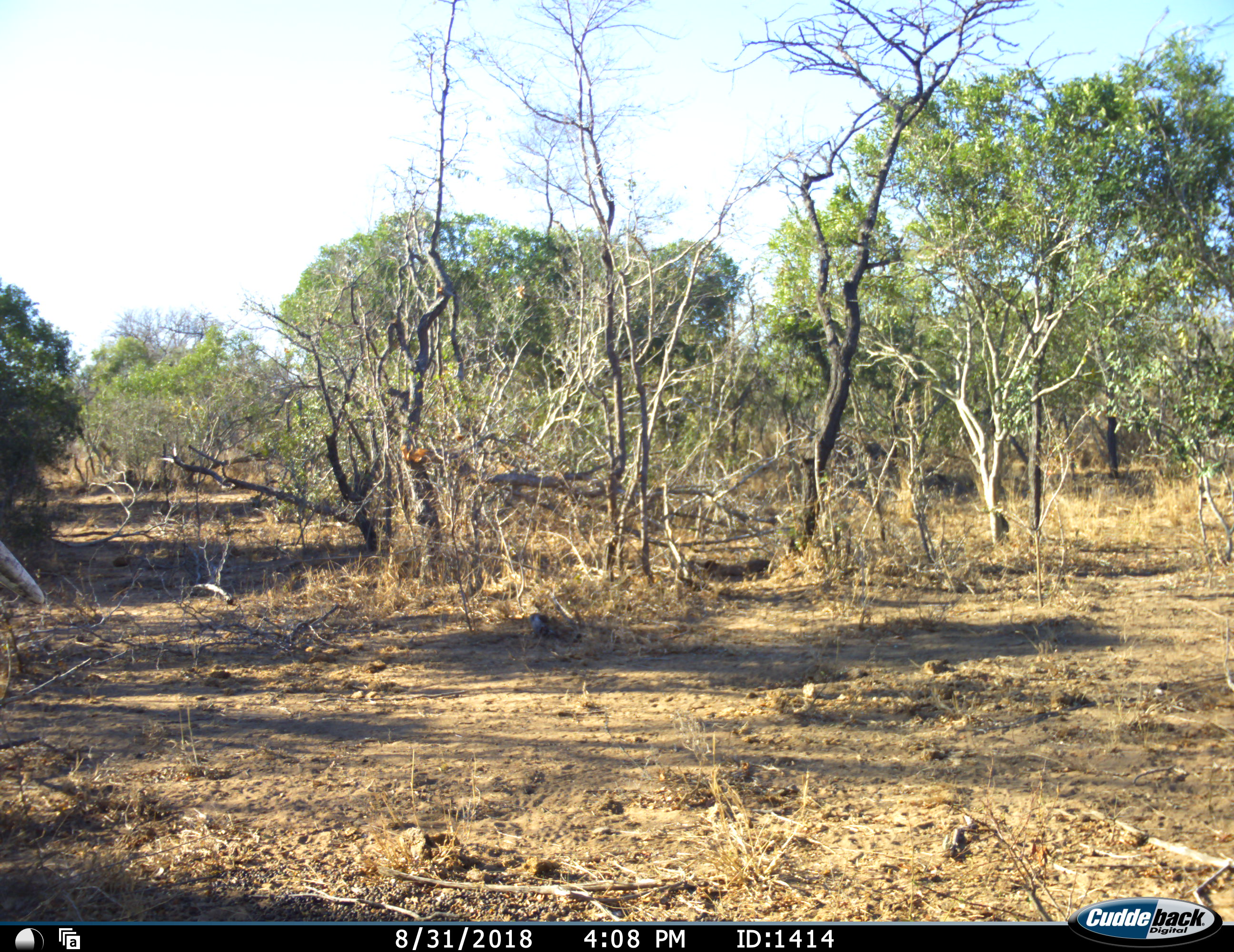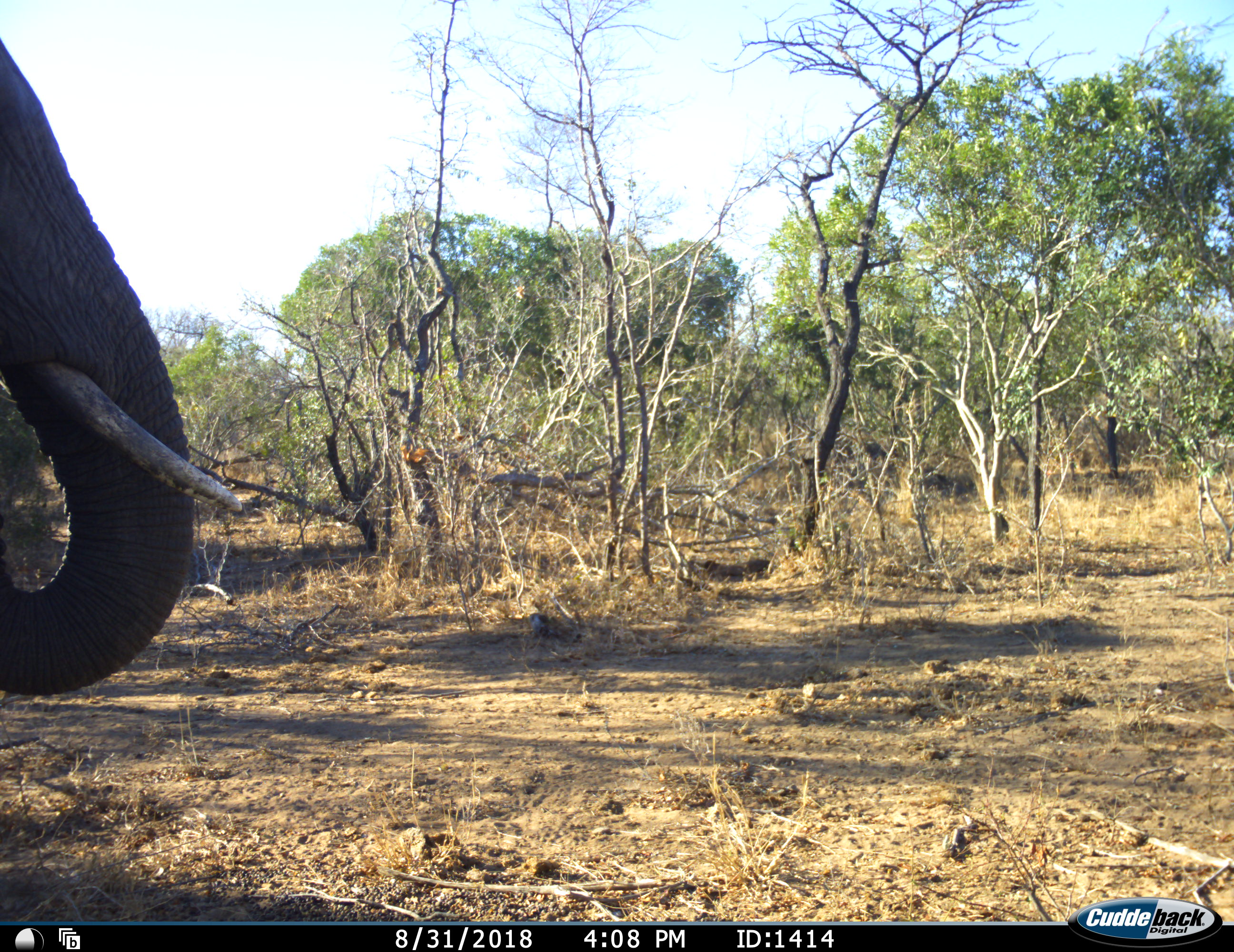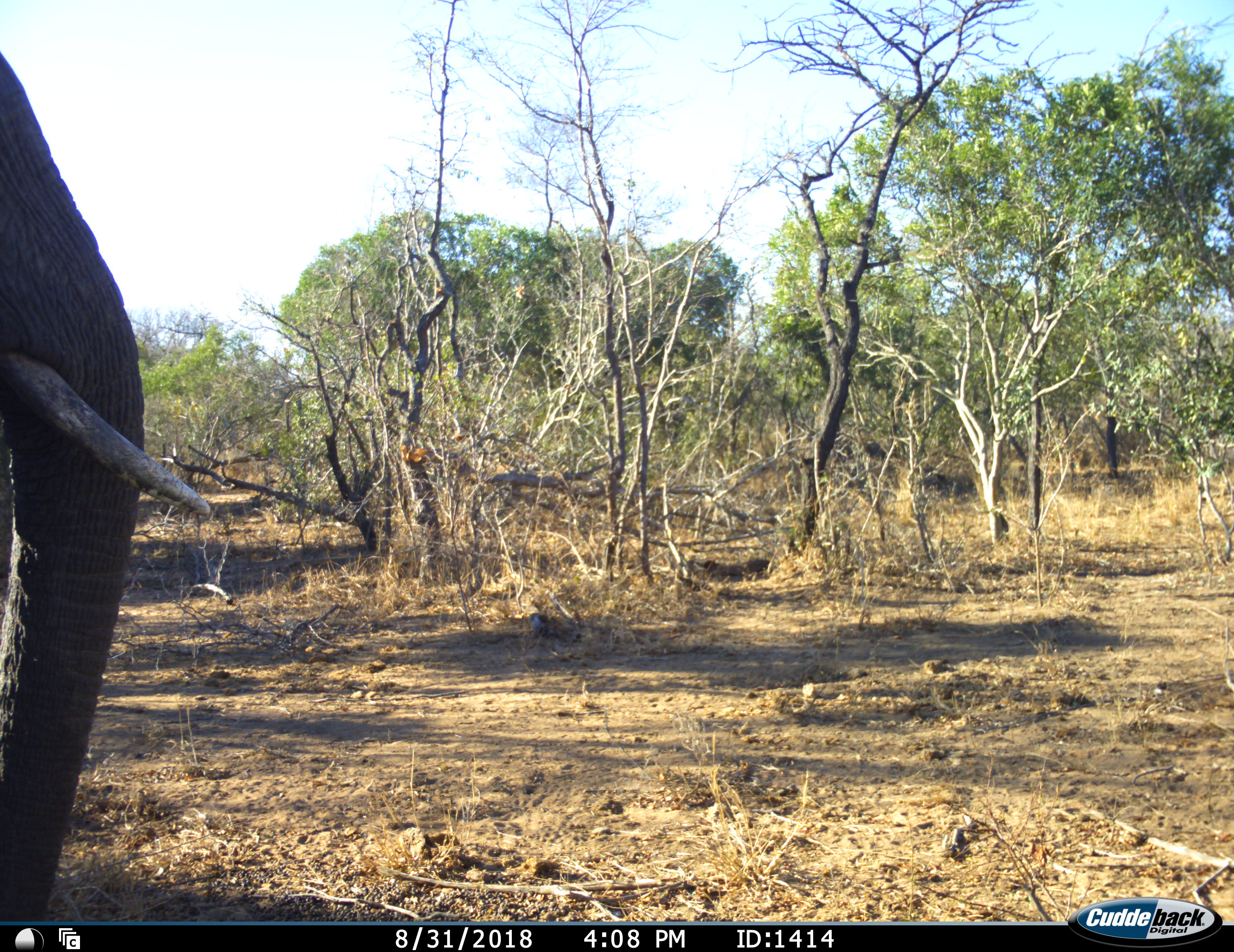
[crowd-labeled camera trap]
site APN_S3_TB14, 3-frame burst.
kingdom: Animalia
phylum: Chordata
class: Mammalia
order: Proboscidea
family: Elephantidae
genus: Loxodonta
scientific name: Loxodonta africana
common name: african bush elephant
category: elephant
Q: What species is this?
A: Elephant (african bush elephant) (Loxodonta africana).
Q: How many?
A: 1.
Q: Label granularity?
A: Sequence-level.